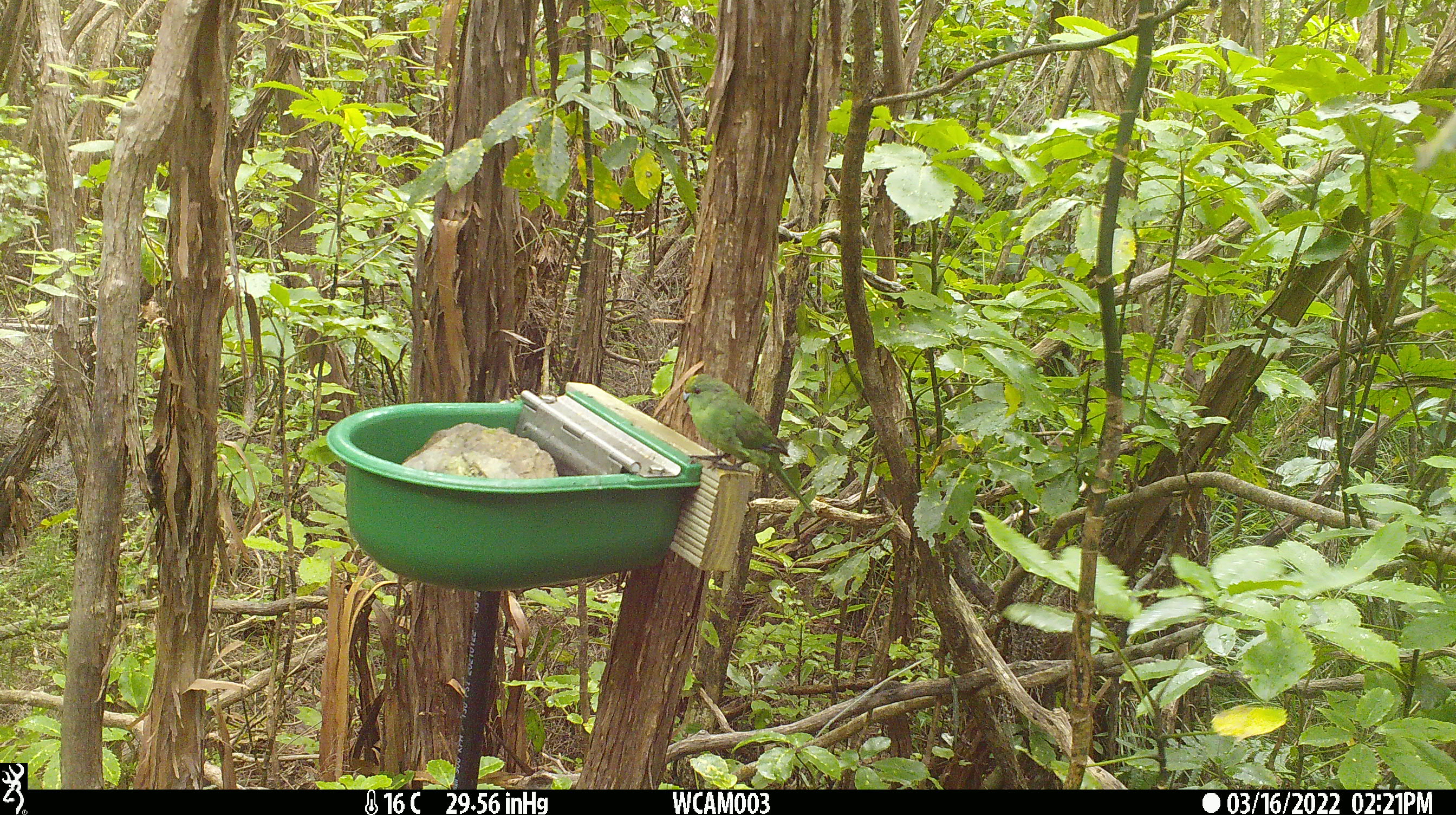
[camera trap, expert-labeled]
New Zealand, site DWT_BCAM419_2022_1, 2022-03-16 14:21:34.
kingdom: Animalia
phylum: Chordata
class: Aves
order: Psittaciformes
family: Psittaculidae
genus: Cyanoramphus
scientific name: Cyanoramphus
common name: parakeet